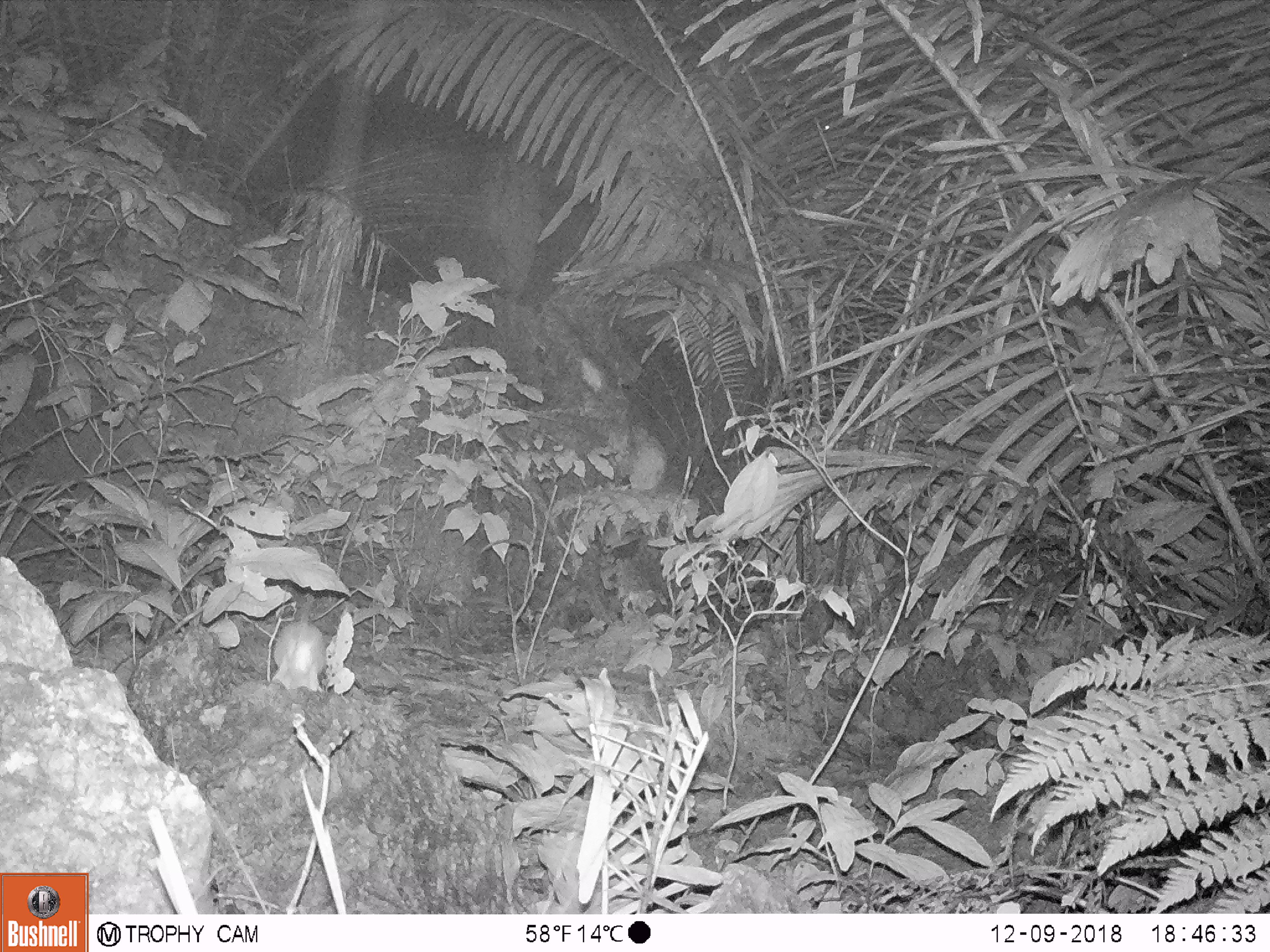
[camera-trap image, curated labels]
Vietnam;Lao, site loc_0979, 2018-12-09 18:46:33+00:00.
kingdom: Animalia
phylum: Chordata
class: Mammalia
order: Rodentia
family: Muridae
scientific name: Muridae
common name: old-world mice and rats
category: unidentified murid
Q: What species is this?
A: Unidentified murid (old-world mice and rats) (Muridae).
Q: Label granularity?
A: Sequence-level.